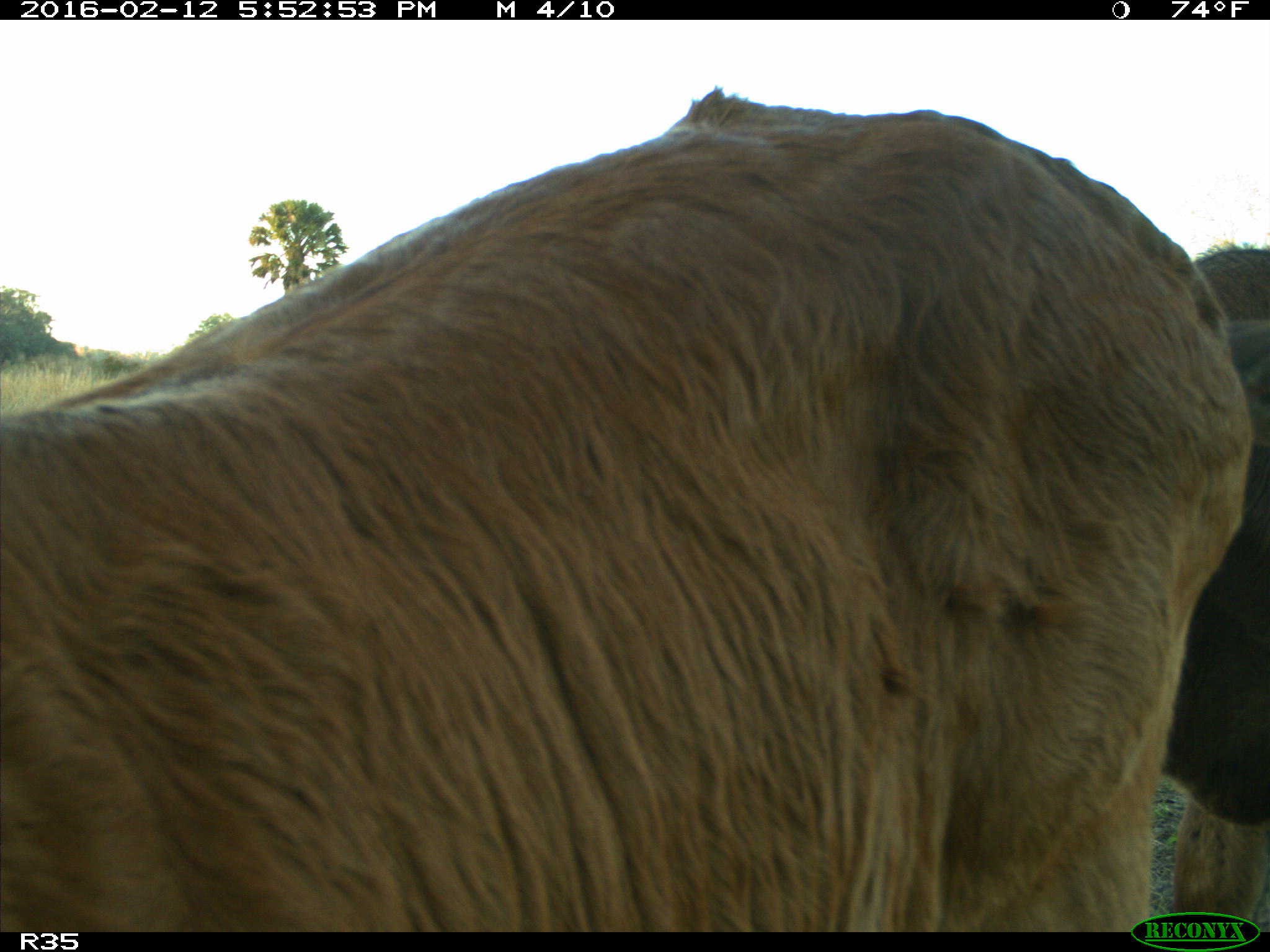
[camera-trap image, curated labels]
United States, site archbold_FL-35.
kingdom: Animalia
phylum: Chordata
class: Mammalia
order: Artiodactyla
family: Bovidae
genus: Bos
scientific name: Bos taurus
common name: domestic cow